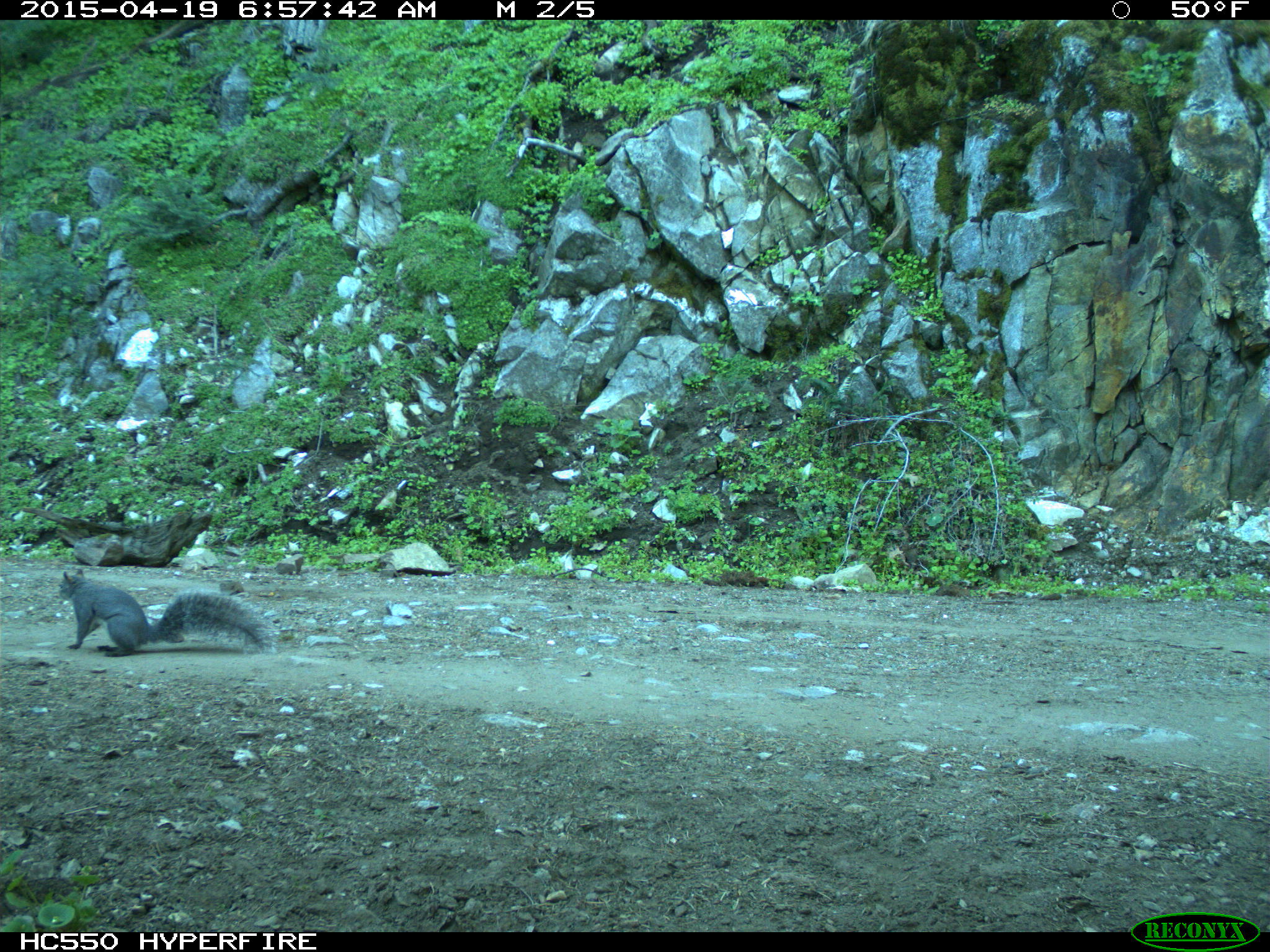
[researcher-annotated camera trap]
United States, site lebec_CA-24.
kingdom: Animalia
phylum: Chordata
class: Mammalia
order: Rodentia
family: Sciuridae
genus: Sciurus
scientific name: Sciurus carolinensis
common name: eastern gray squirrel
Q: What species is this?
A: Sciurus carolinensis (eastern gray squirrel).